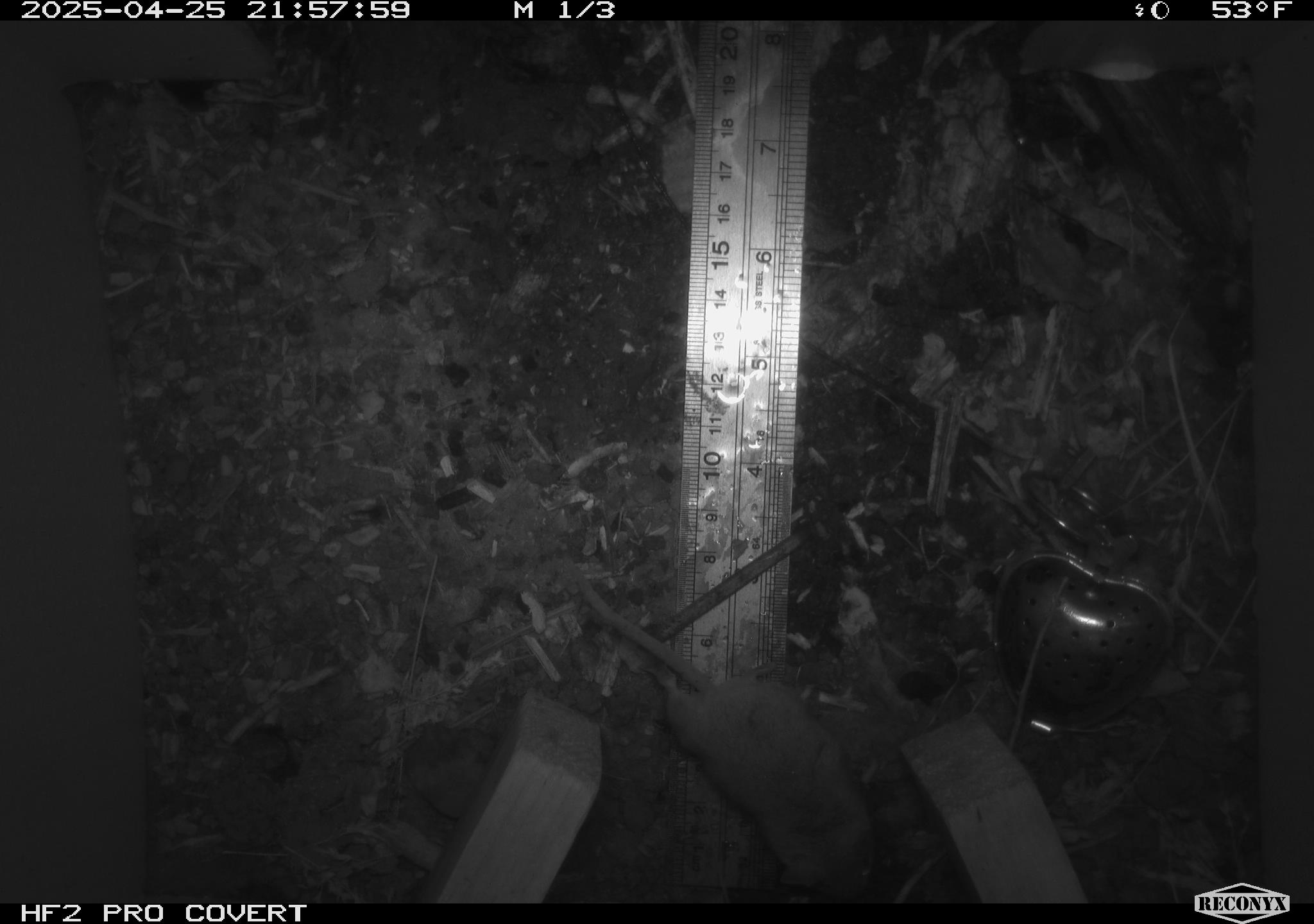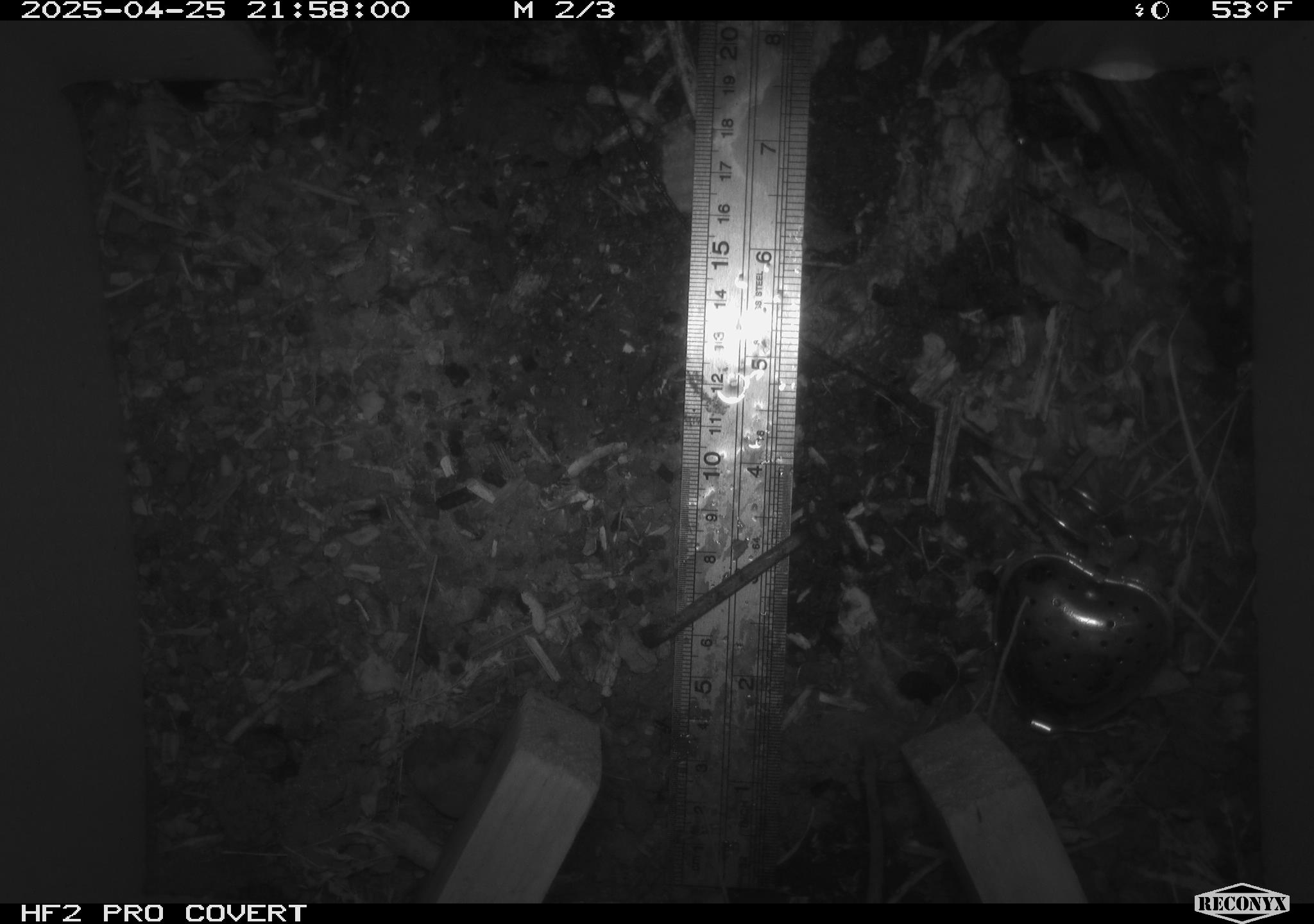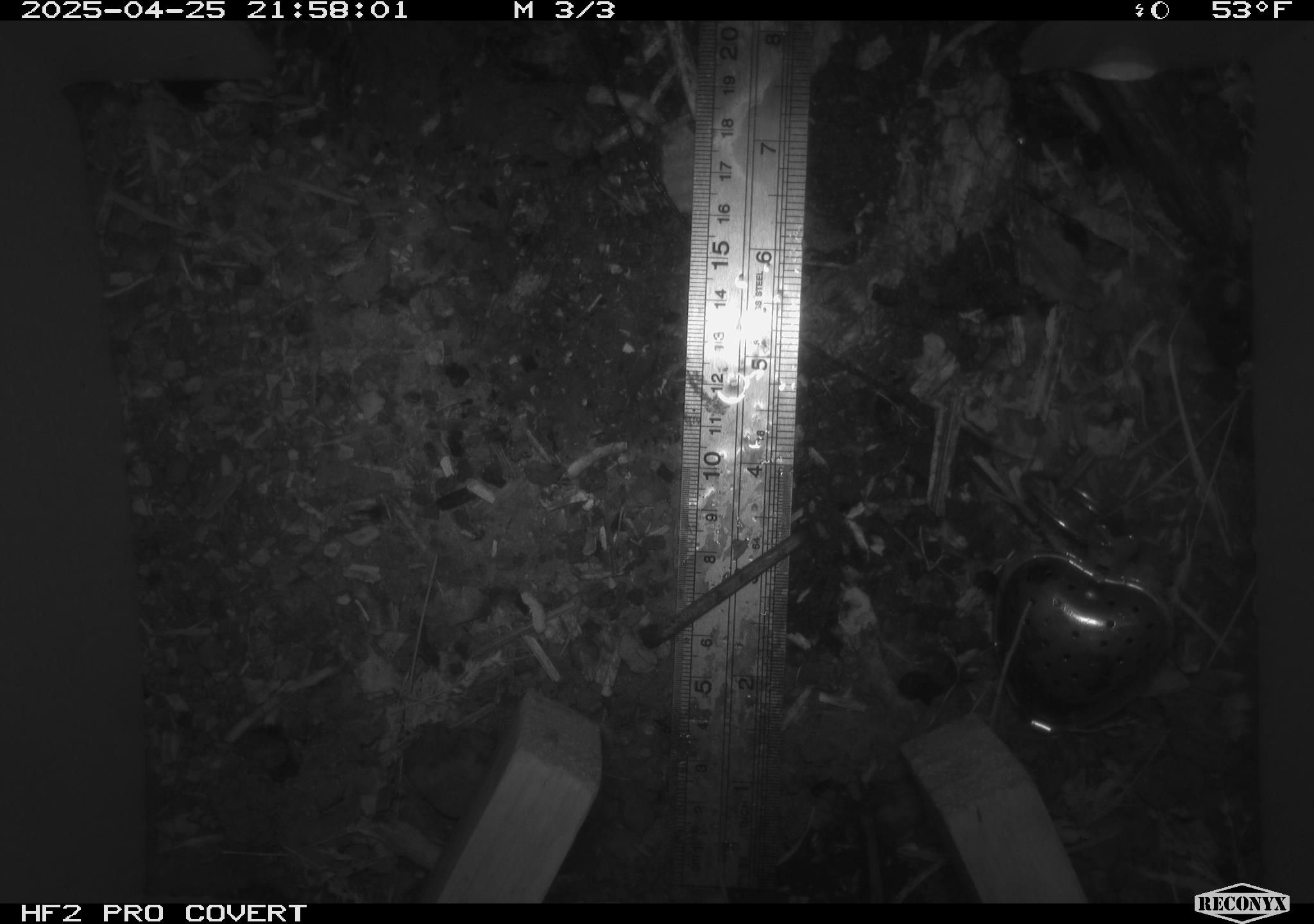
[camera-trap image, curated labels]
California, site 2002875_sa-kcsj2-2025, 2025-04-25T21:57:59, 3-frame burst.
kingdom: Animalia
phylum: Chordata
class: Mammalia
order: Rodentia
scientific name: Rodentia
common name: rodent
Rodent (Rodentia).